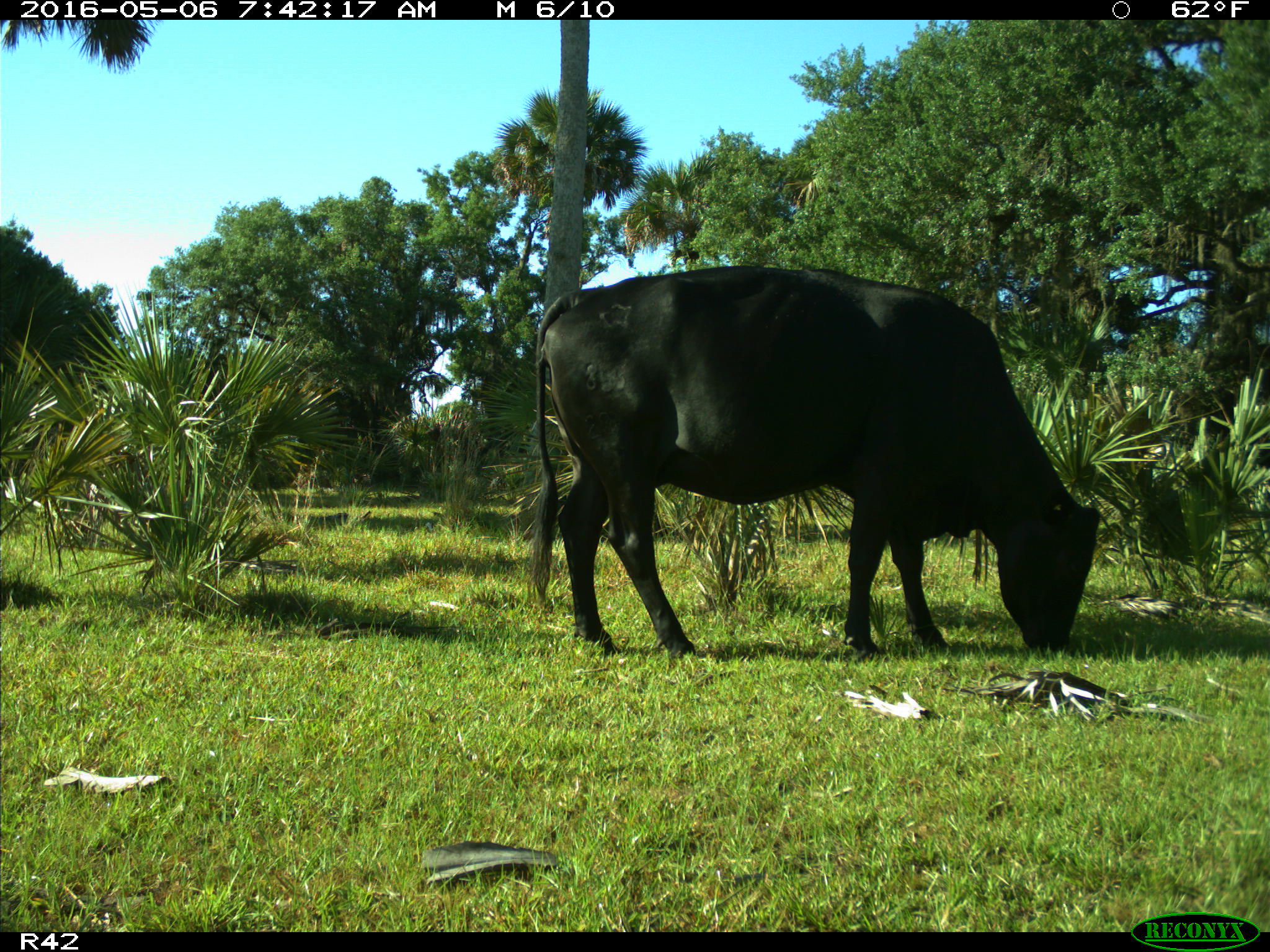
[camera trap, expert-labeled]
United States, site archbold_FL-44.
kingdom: Animalia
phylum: Chordata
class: Mammalia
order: Artiodactyla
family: Bovidae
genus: Bos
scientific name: Bos taurus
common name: domestic cow